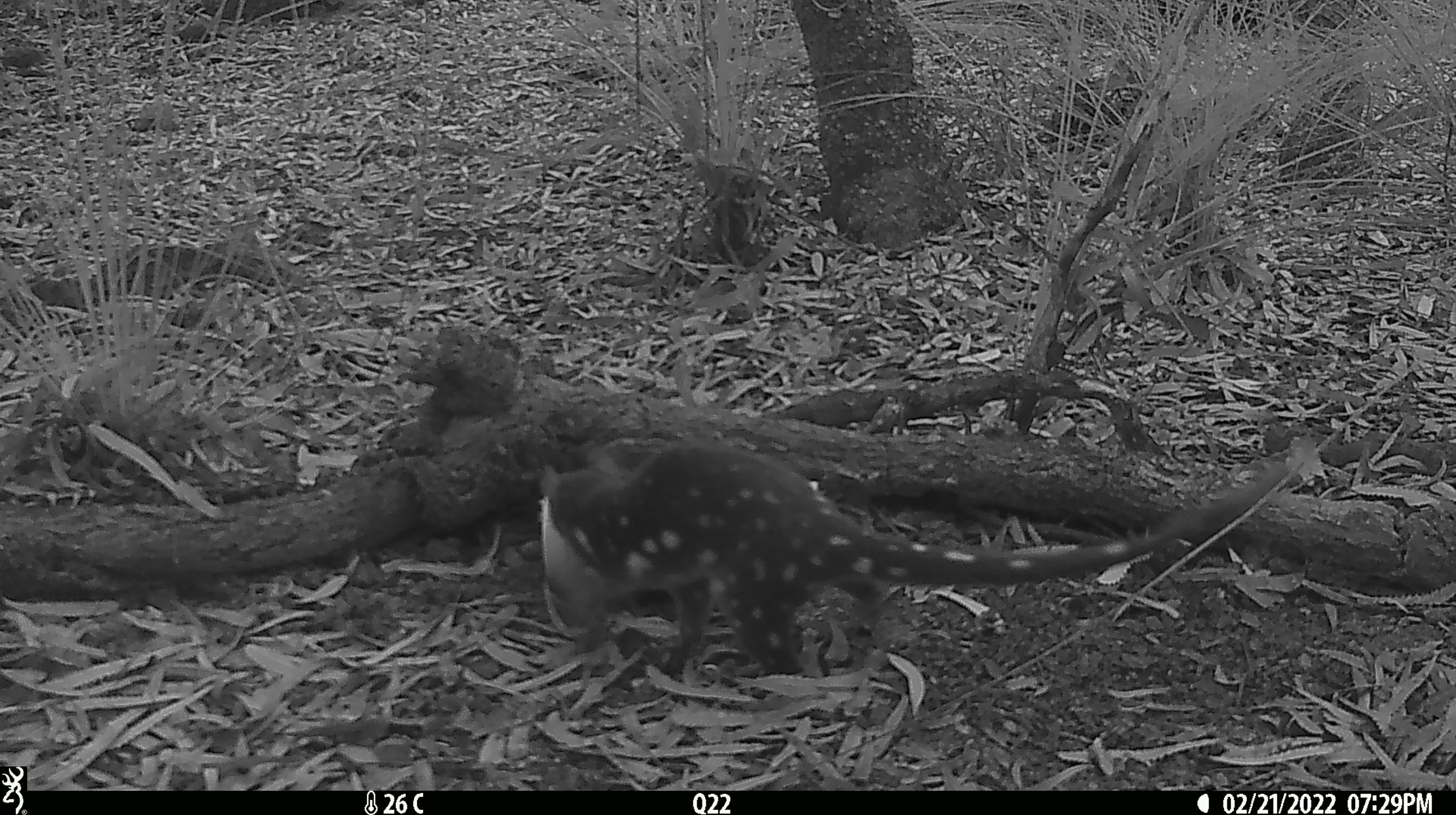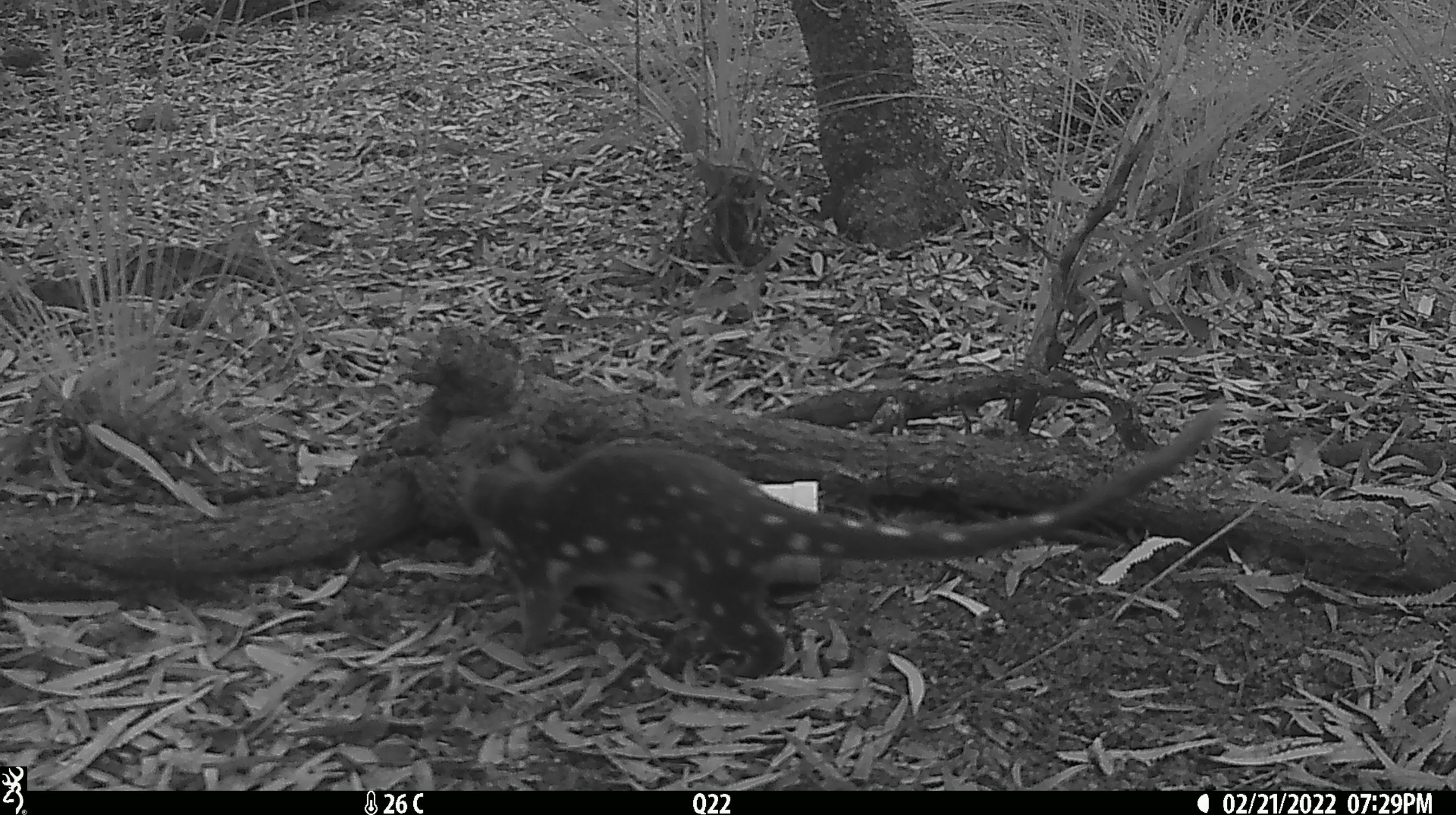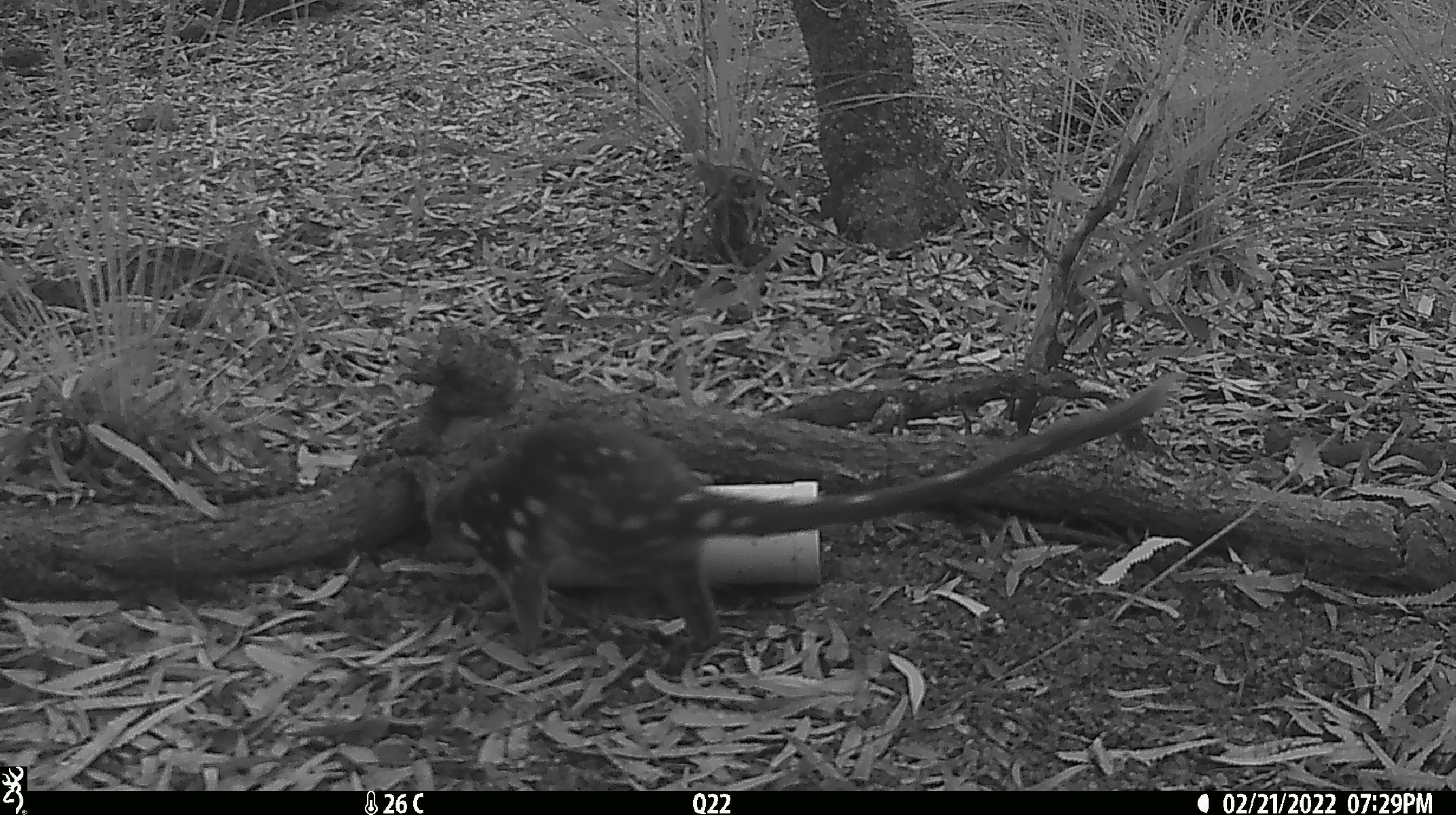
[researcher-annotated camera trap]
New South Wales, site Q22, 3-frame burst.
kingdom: Animalia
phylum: Chordata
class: Mammalia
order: Dasyuromorphia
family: Dasyuridae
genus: Dasyurus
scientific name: Dasyurus maculatus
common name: spotted-tailed quoll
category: quoll